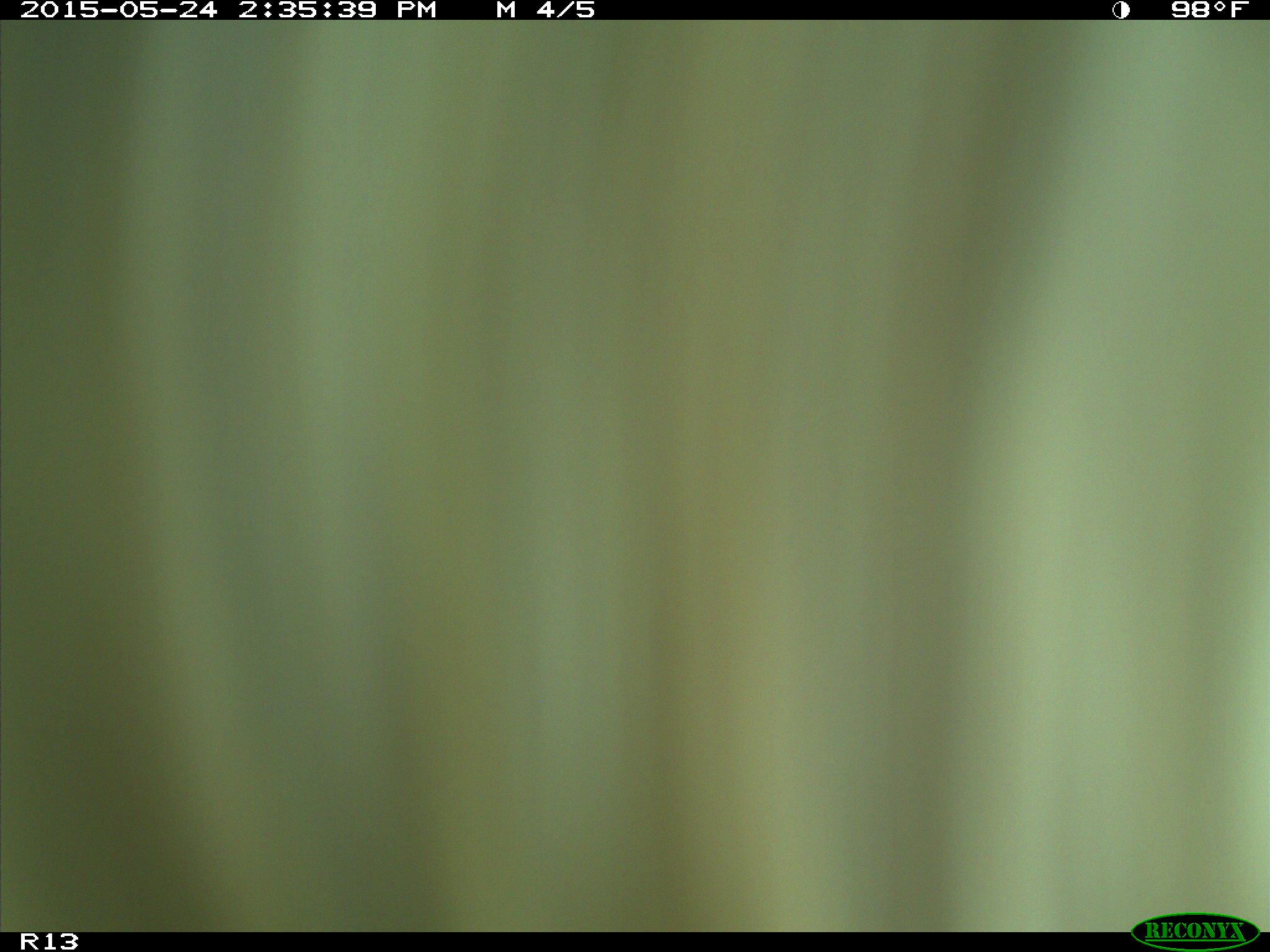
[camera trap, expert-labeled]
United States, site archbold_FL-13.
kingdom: Animalia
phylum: Chordata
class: Mammalia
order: Artiodactyla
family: Bovidae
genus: Bos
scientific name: Bos taurus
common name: domestic cow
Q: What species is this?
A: Bos taurus (domestic cow).